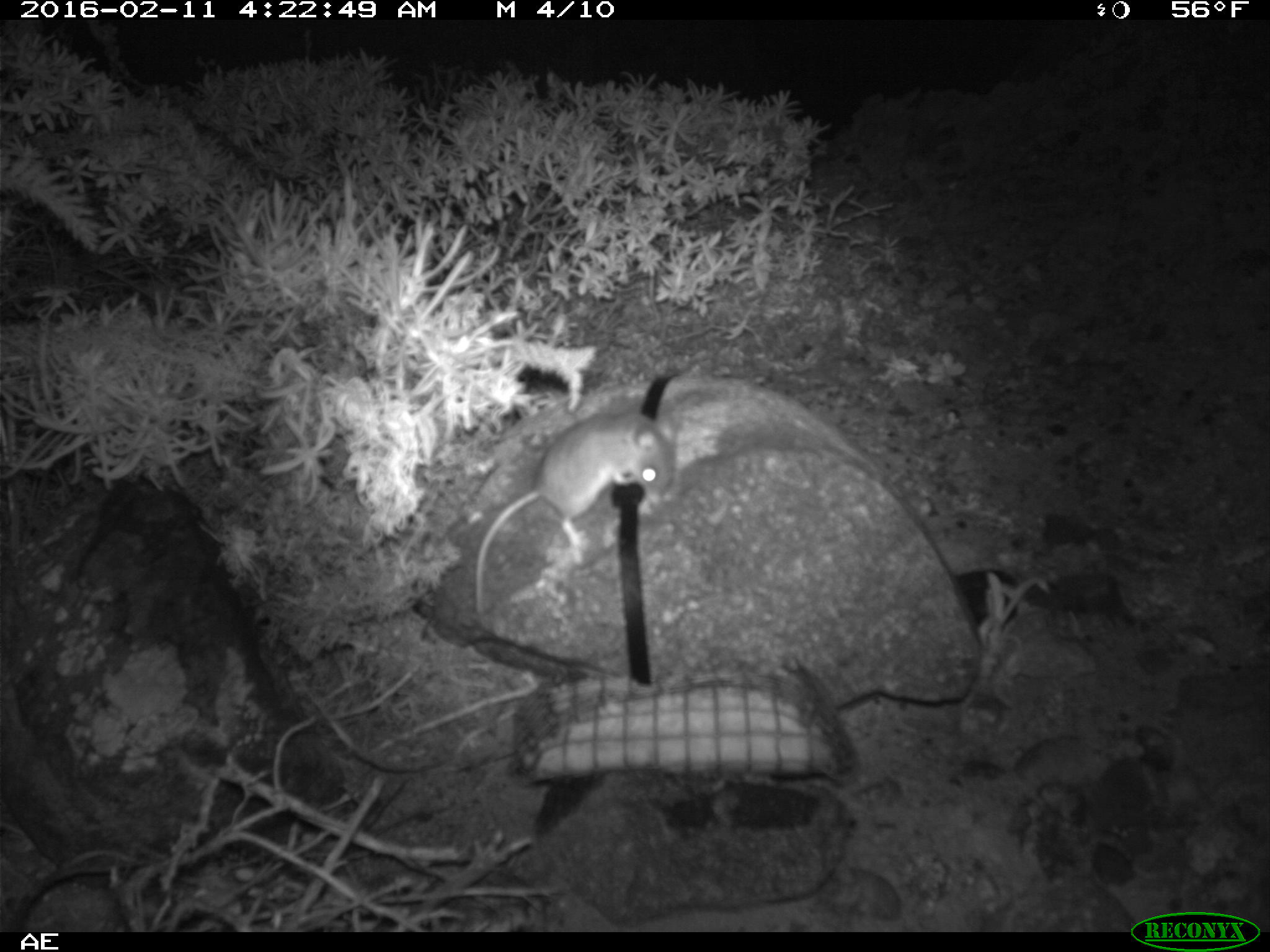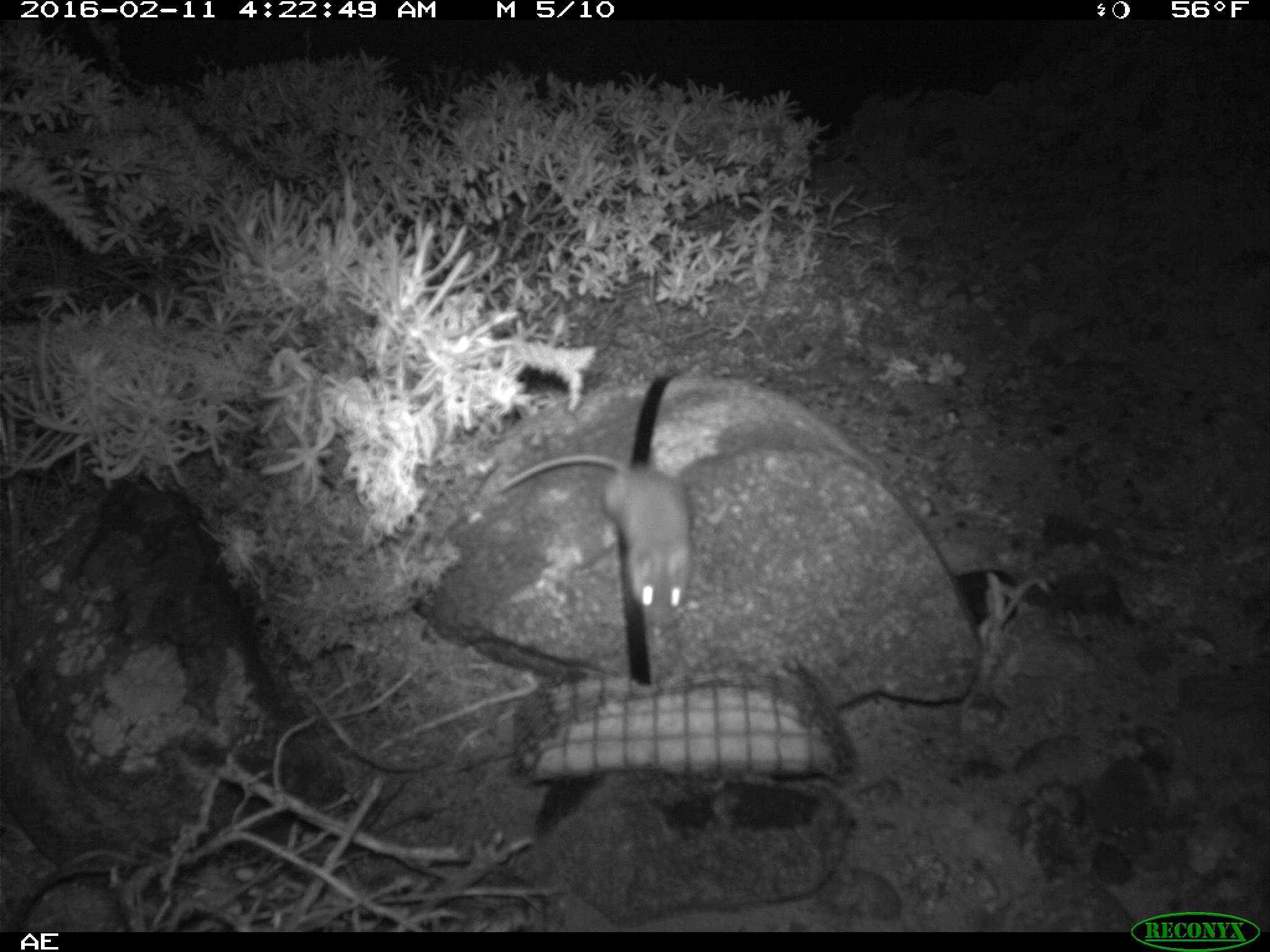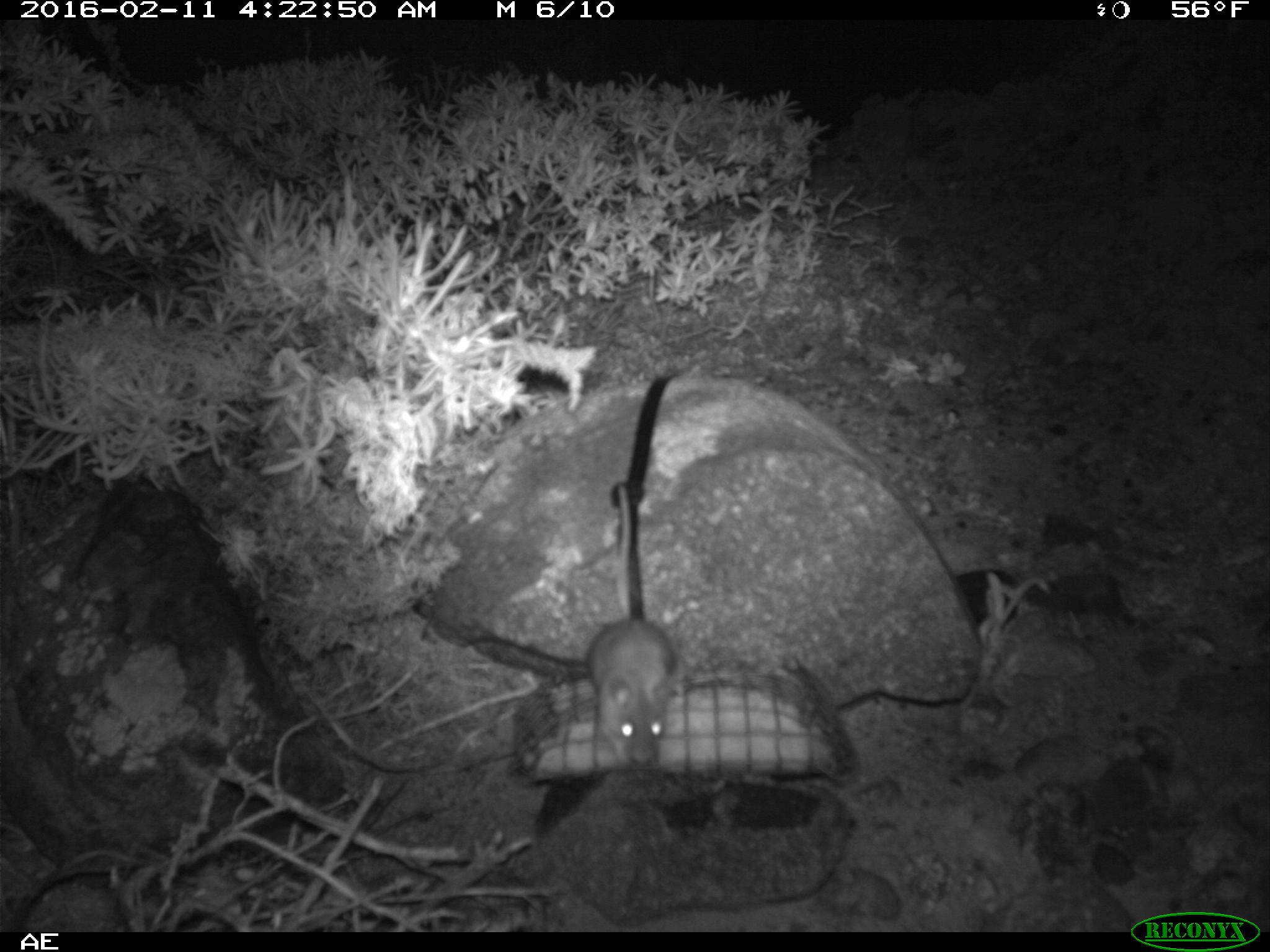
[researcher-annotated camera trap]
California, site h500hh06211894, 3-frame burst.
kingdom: Animalia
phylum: Chordata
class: Mammalia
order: Rodentia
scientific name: Rodentia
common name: rodent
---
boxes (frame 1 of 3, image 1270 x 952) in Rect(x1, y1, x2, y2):
rodent: Rect(474, 404, 678, 615)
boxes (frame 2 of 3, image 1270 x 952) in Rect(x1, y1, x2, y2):
rodent: Rect(498, 453, 693, 627)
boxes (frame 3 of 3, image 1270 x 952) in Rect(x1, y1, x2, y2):
rodent: Rect(585, 484, 679, 764)